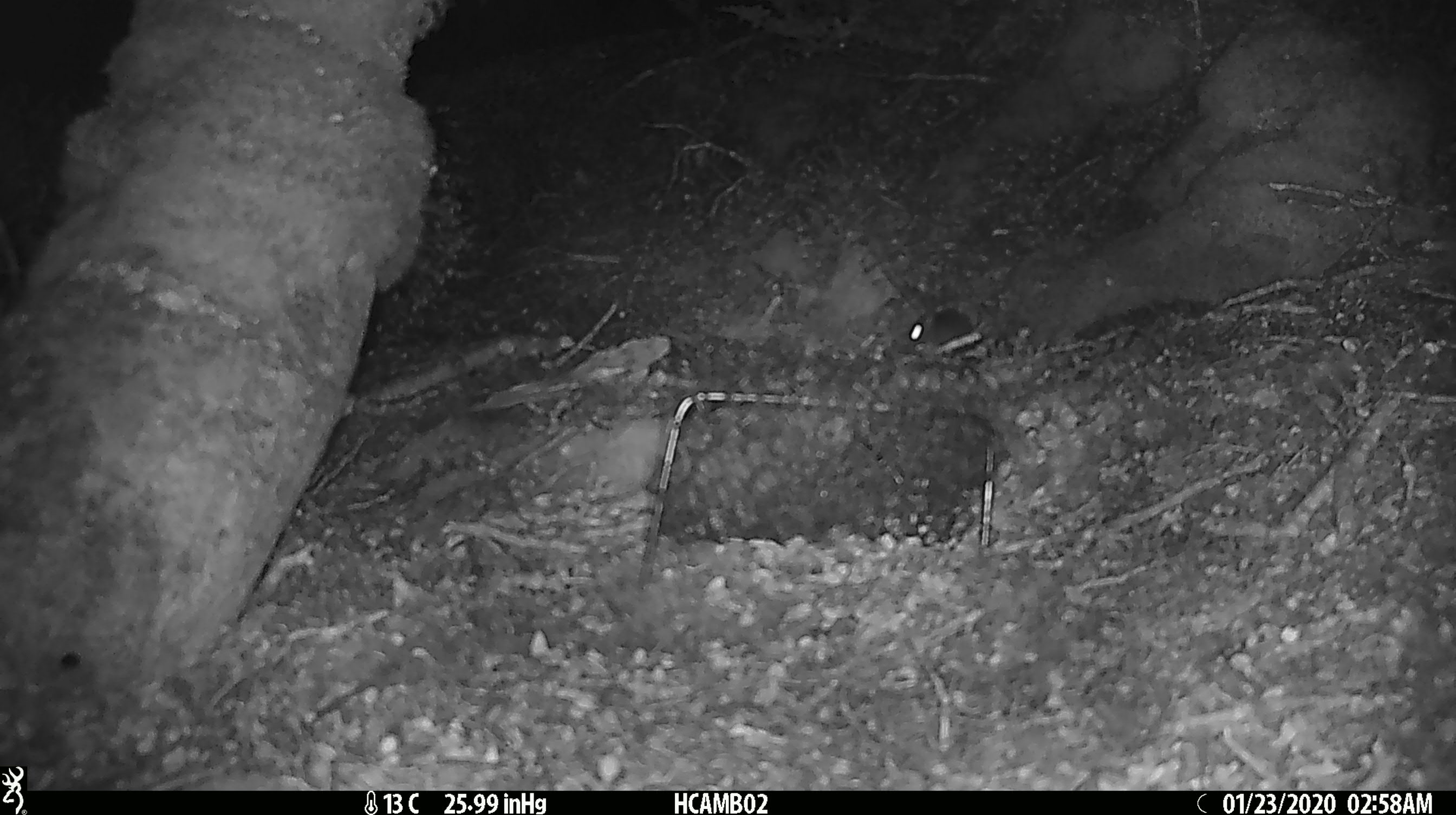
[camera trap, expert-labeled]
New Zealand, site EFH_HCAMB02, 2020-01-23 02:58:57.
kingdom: Animalia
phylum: Chordata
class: Mammalia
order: Rodentia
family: Muridae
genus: Mus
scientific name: Mus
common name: mouse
Mouse (Mus).